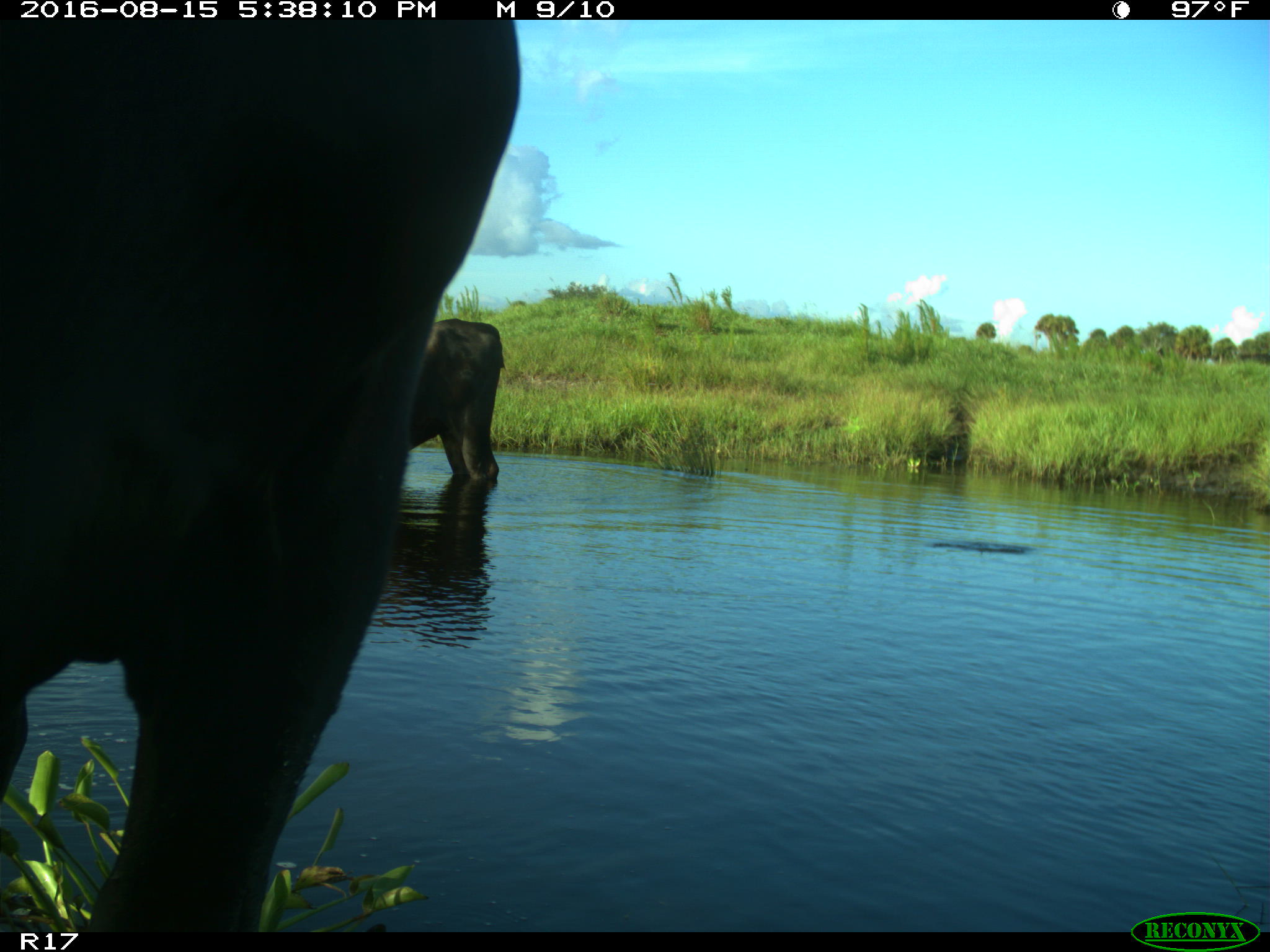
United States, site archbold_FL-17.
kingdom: Animalia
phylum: Chordata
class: Mammalia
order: Artiodactyla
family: Bovidae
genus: Bos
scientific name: Bos taurus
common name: domestic cow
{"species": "Bos taurus (domestic cow)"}